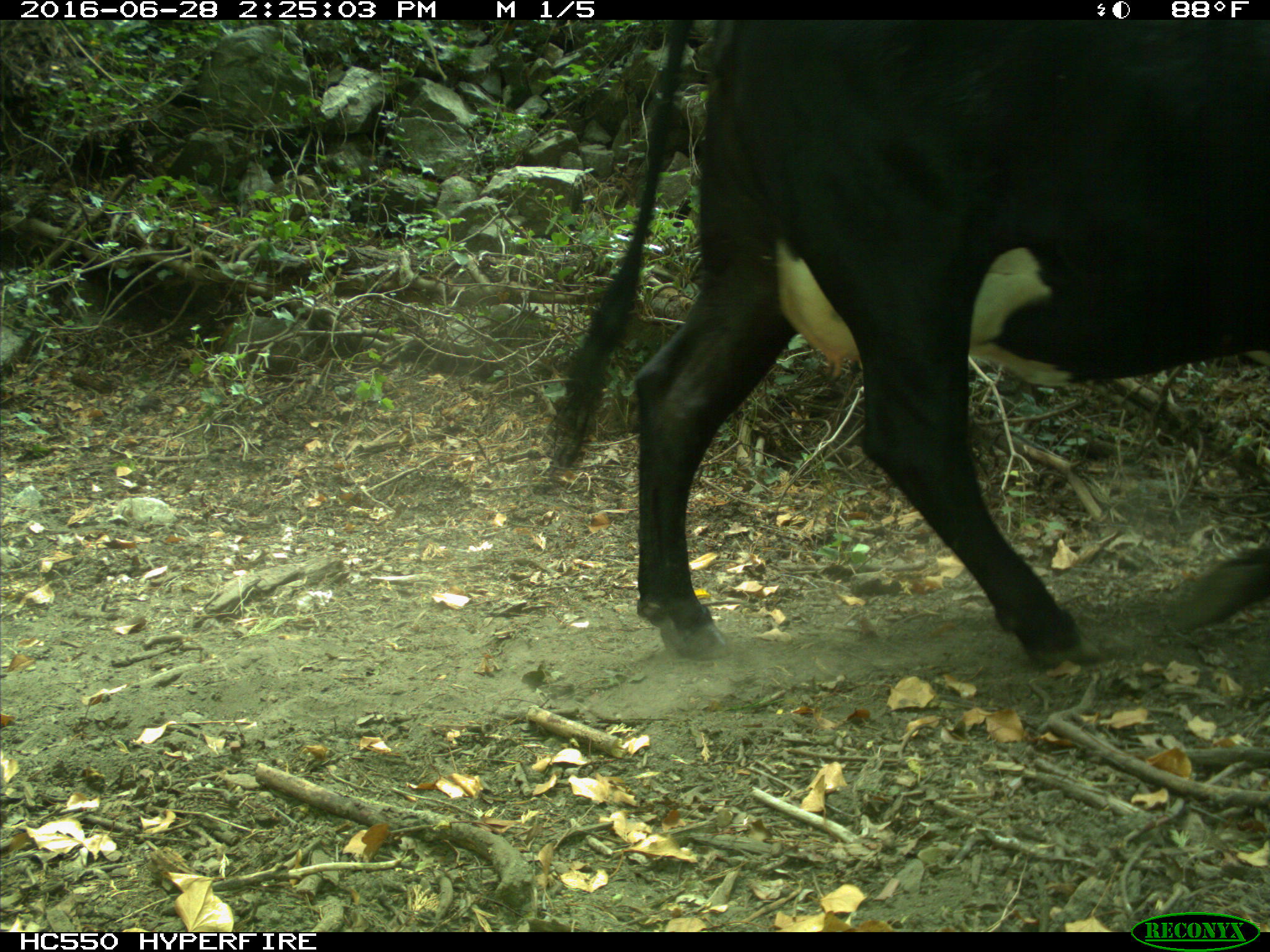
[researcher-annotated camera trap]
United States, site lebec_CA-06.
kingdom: Animalia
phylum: Chordata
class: Mammalia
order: Artiodactyla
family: Bovidae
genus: Bos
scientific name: Bos taurus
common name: domestic cow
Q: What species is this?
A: Bos taurus (domestic cow).